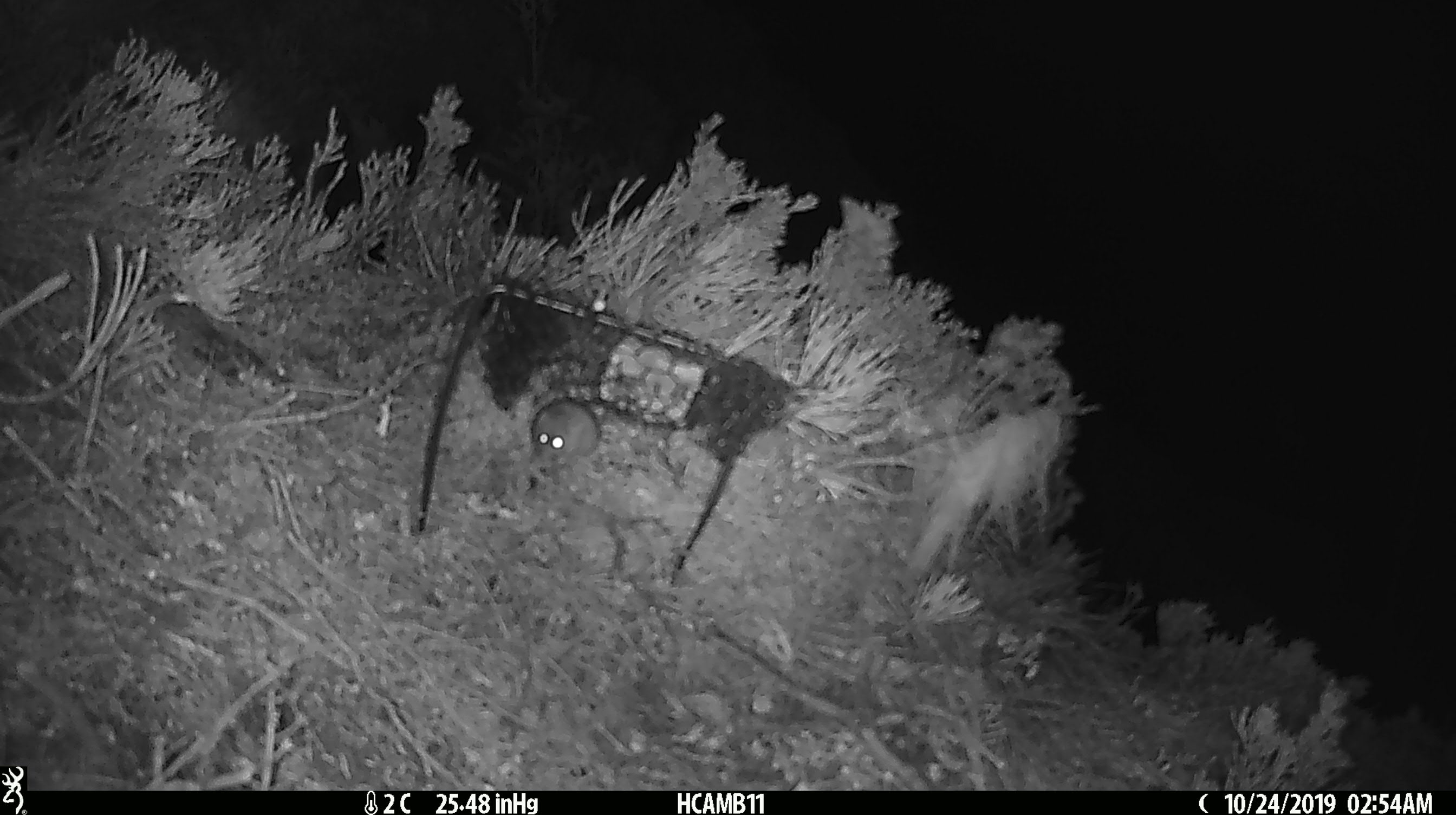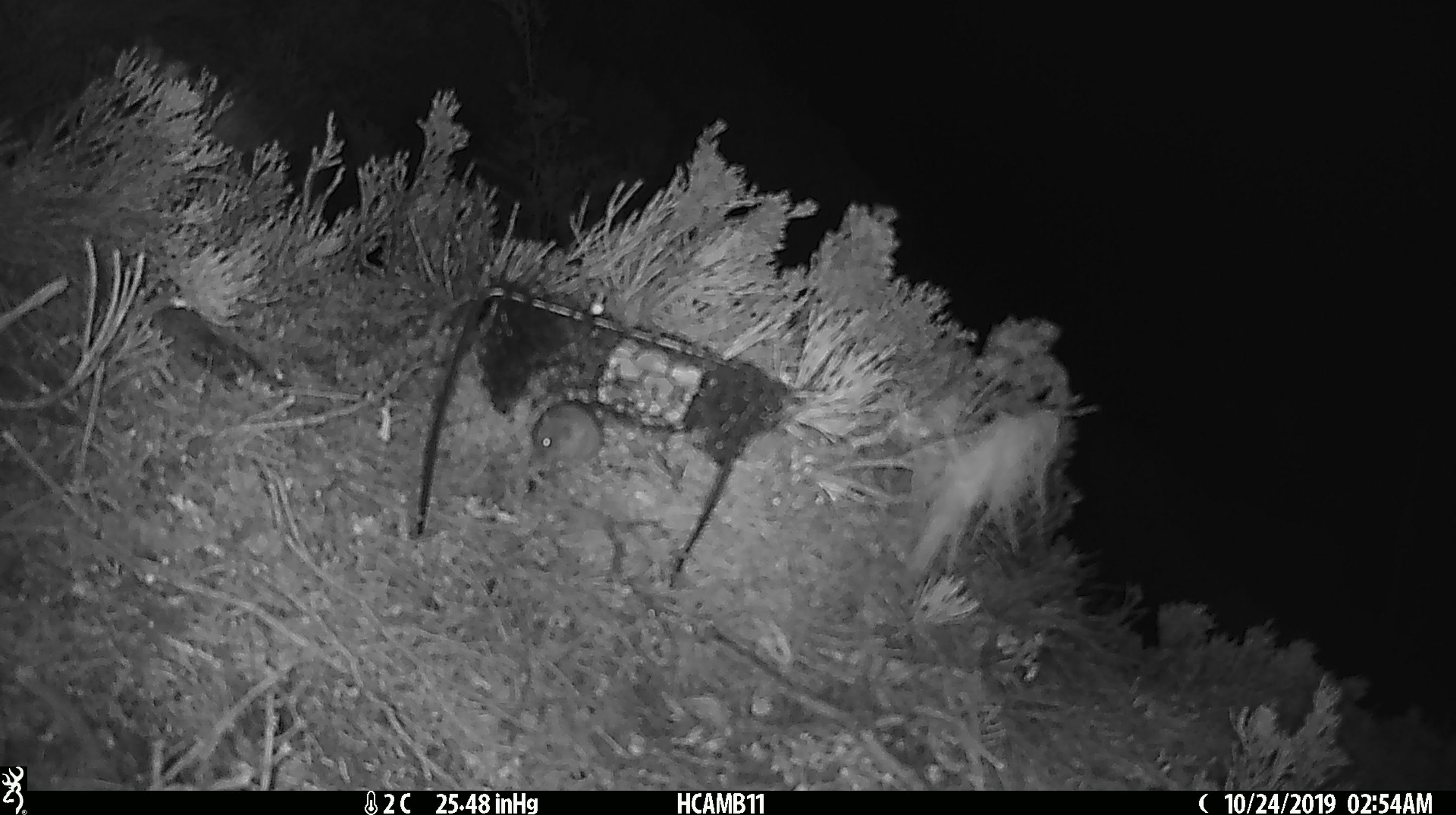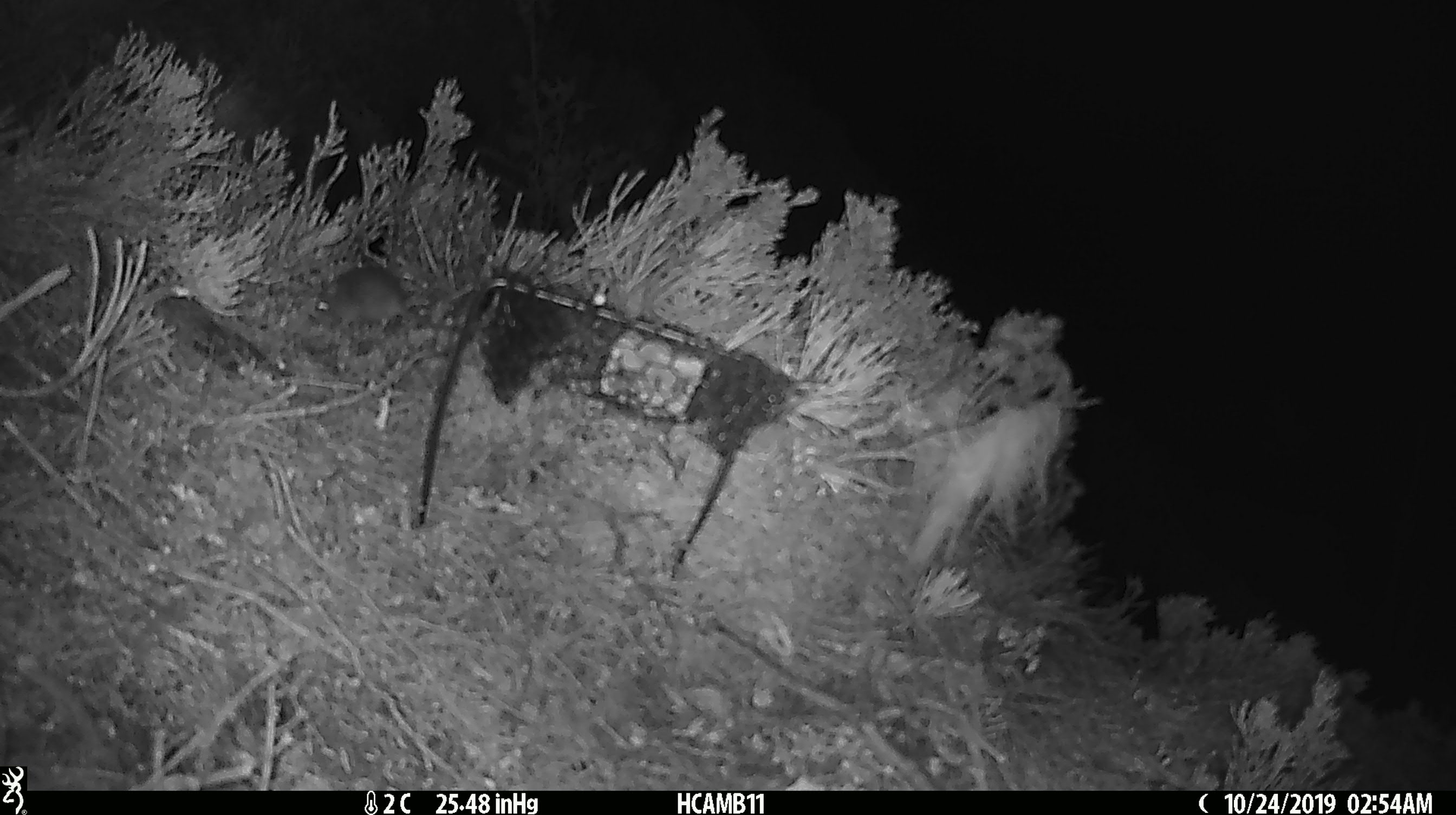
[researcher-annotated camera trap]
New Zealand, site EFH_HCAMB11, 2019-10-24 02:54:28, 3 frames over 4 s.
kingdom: Animalia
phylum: Chordata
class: Mammalia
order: Rodentia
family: Muridae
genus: Mus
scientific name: Mus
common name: mouse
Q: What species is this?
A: Mouse (Mus).